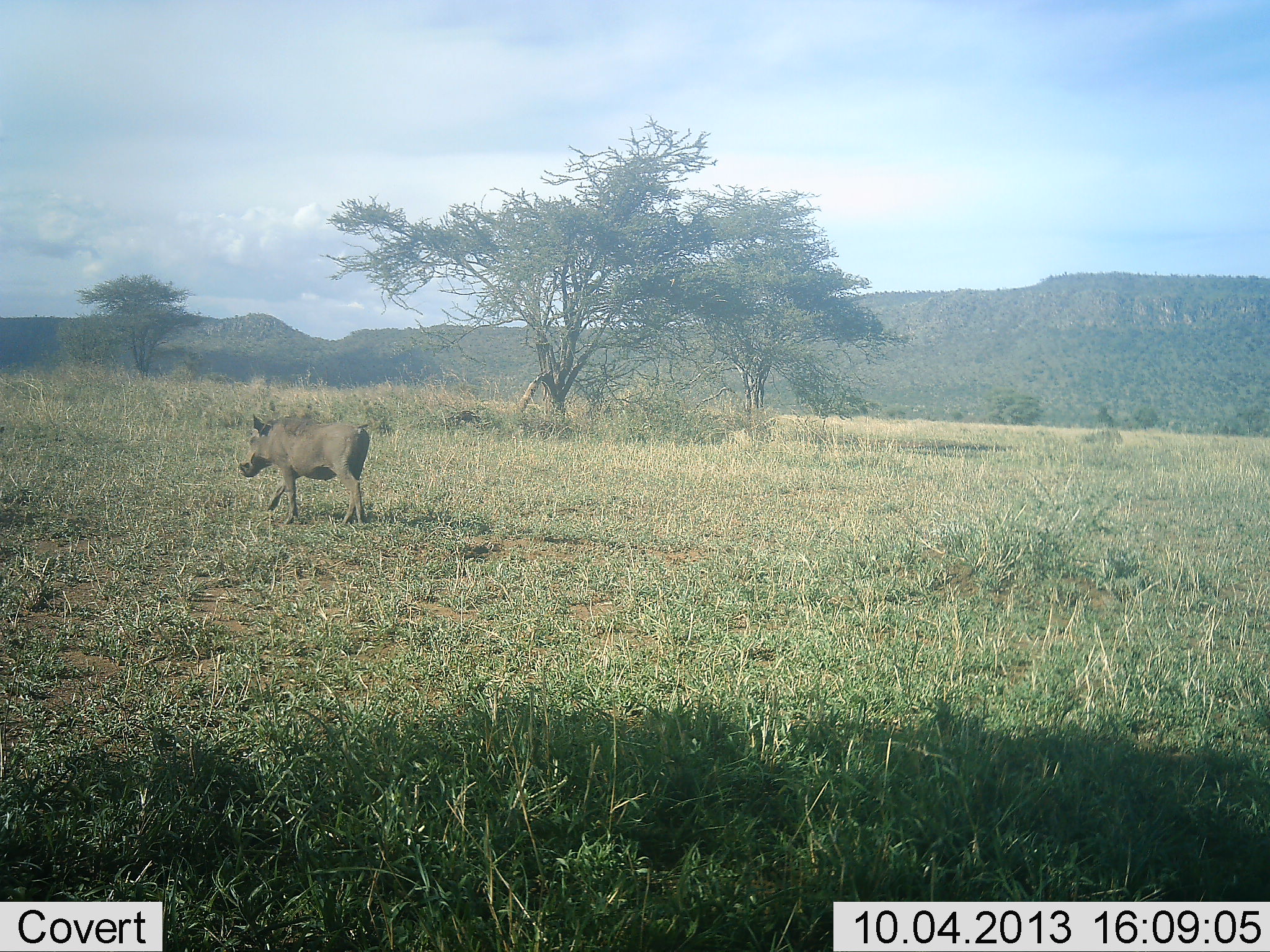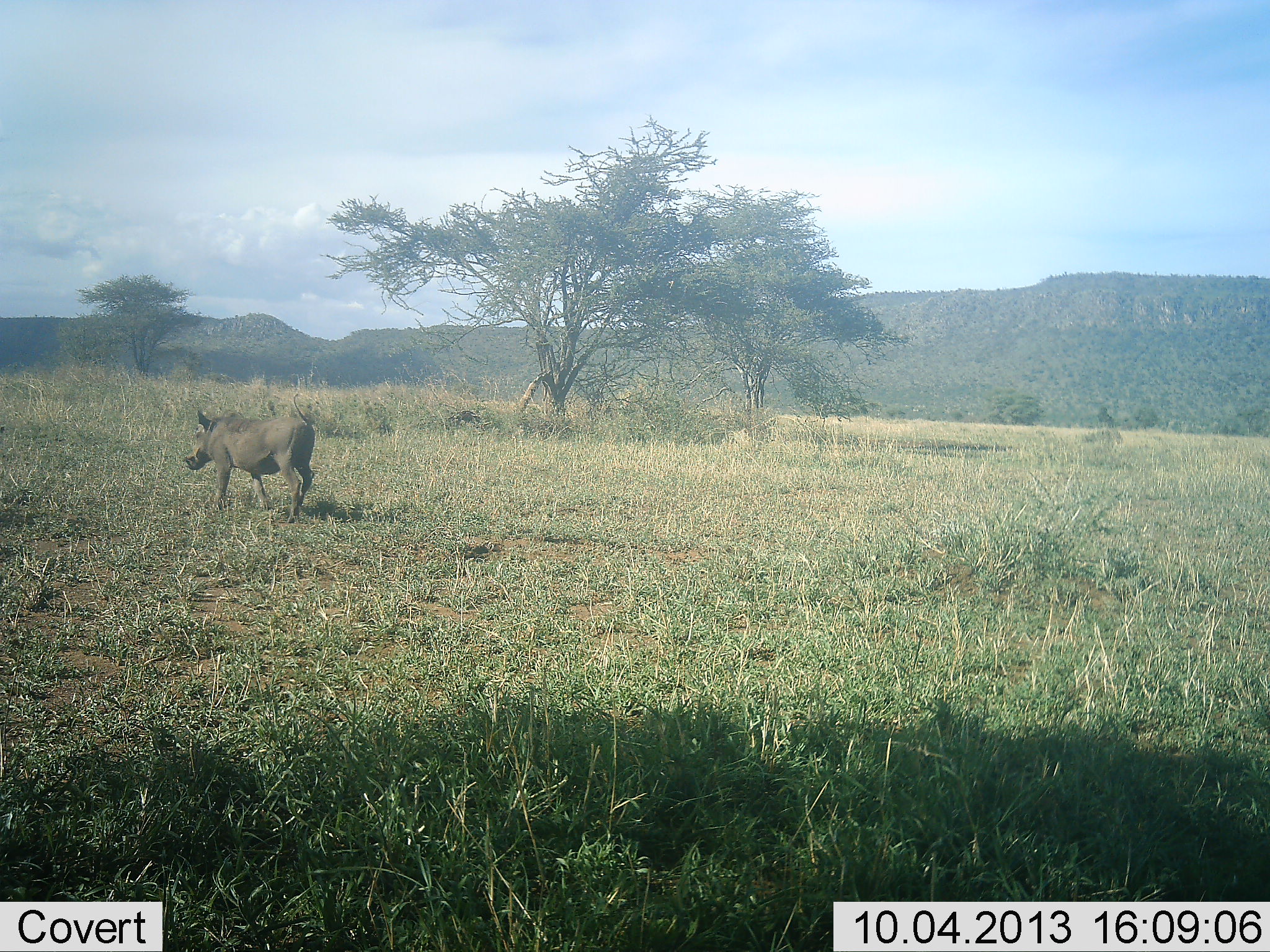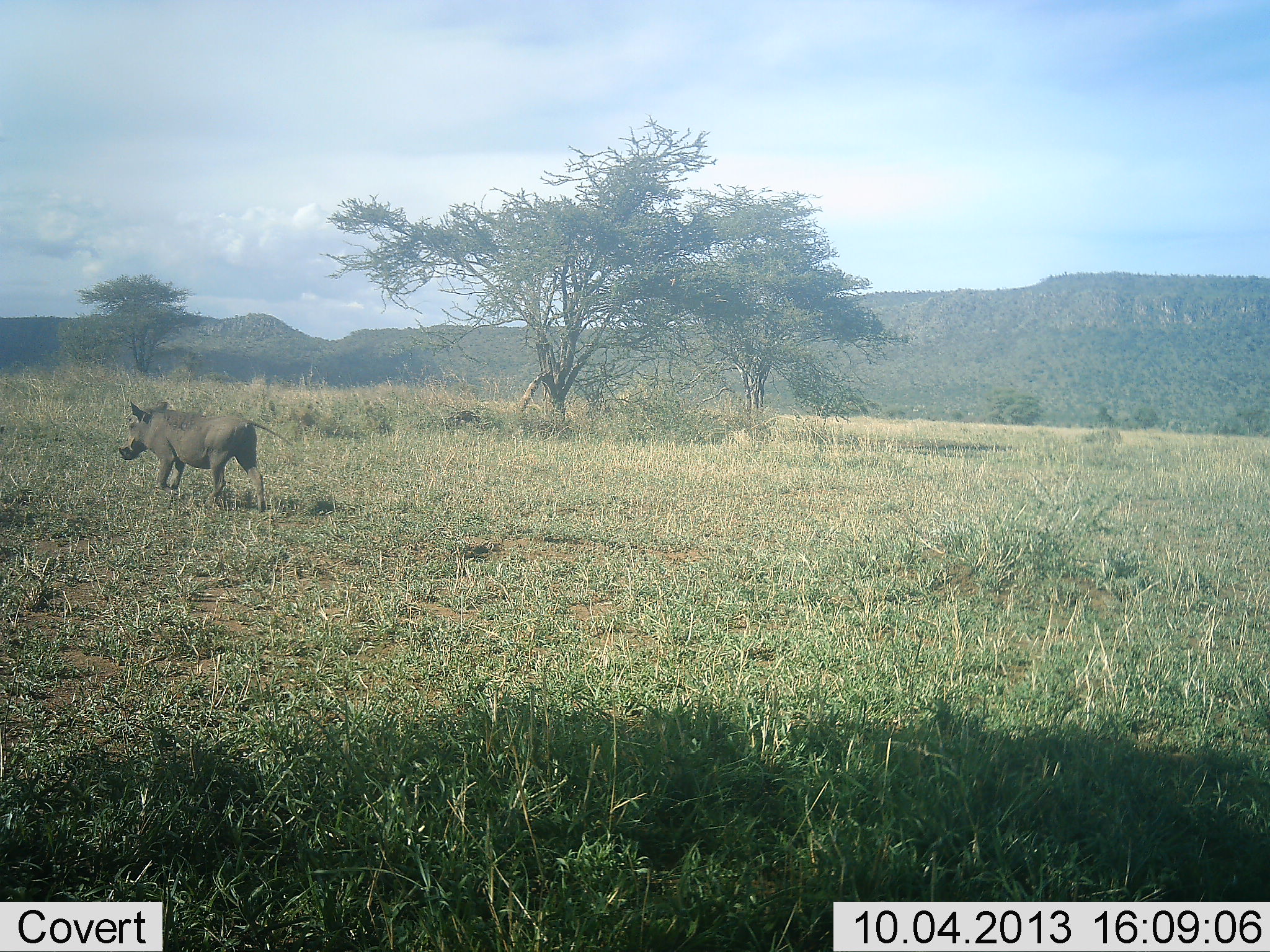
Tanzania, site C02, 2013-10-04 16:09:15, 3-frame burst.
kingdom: Animalia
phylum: Chordata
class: Mammalia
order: Artiodactyla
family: Suidae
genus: Phacochoerus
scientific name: Phacochoerus africanus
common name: warthog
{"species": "warthog (Phacochoerus africanus)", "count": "1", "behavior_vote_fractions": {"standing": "10%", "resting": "0%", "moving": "100%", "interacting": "0%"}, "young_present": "0%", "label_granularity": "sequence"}